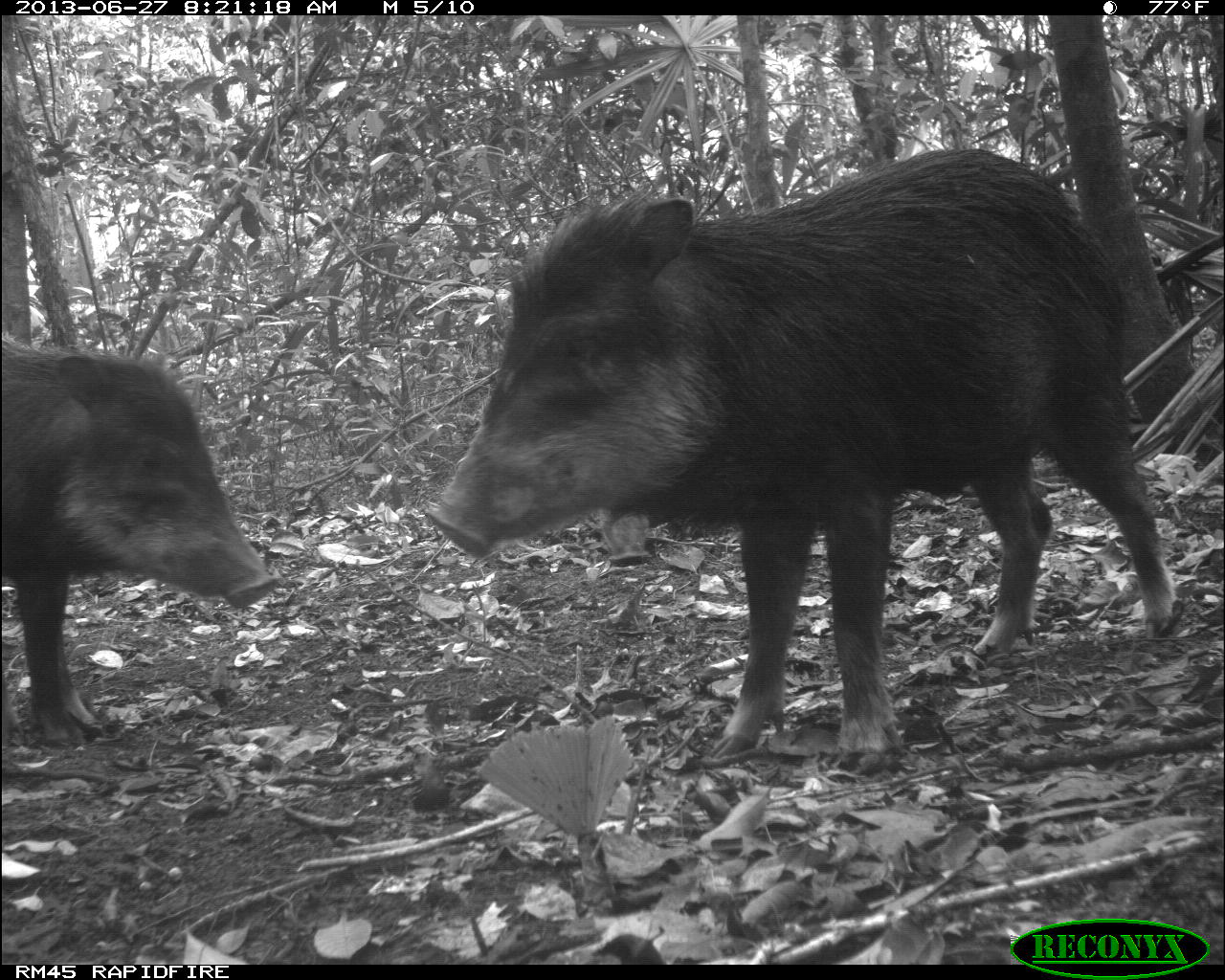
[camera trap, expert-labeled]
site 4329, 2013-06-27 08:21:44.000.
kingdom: Animalia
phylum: Chordata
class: Mammalia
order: Artiodactyla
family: Tayassuidae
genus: Tayassu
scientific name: Tayassu pecari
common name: white-lipped peccary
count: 4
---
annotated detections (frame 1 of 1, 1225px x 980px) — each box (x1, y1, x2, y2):
tayassu pecari: (425, 146, 1186, 773); (0, 343, 281, 749)